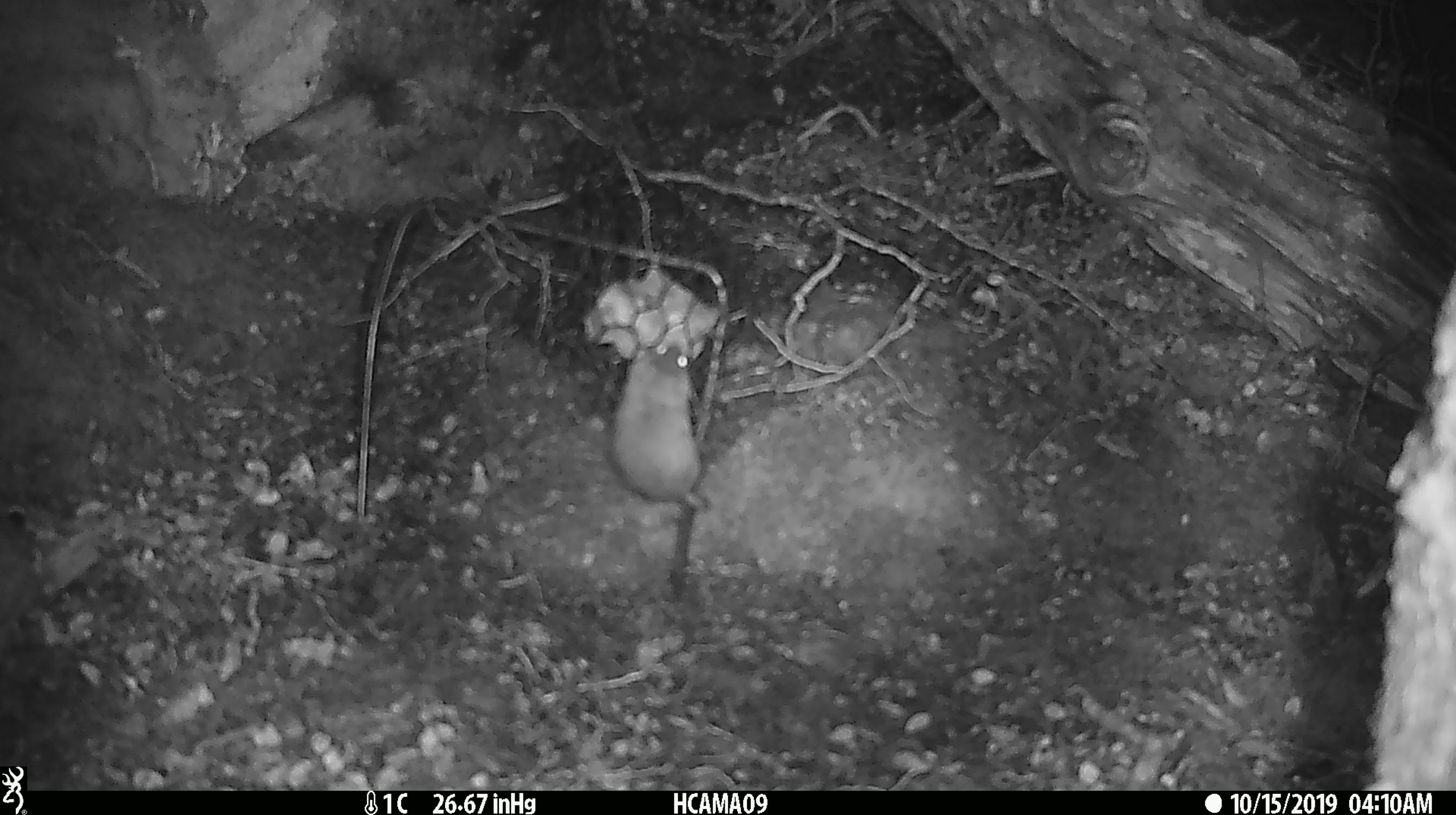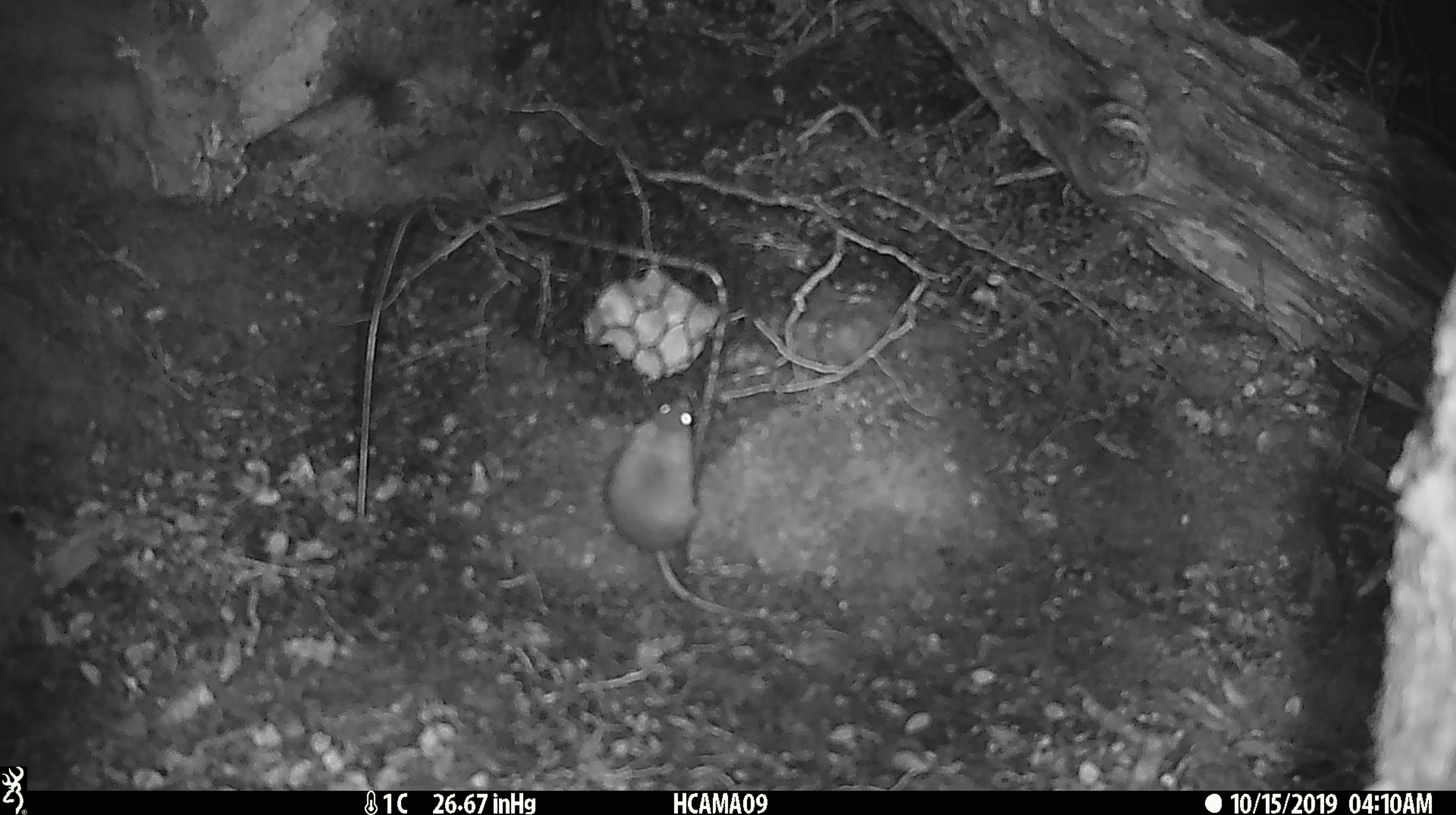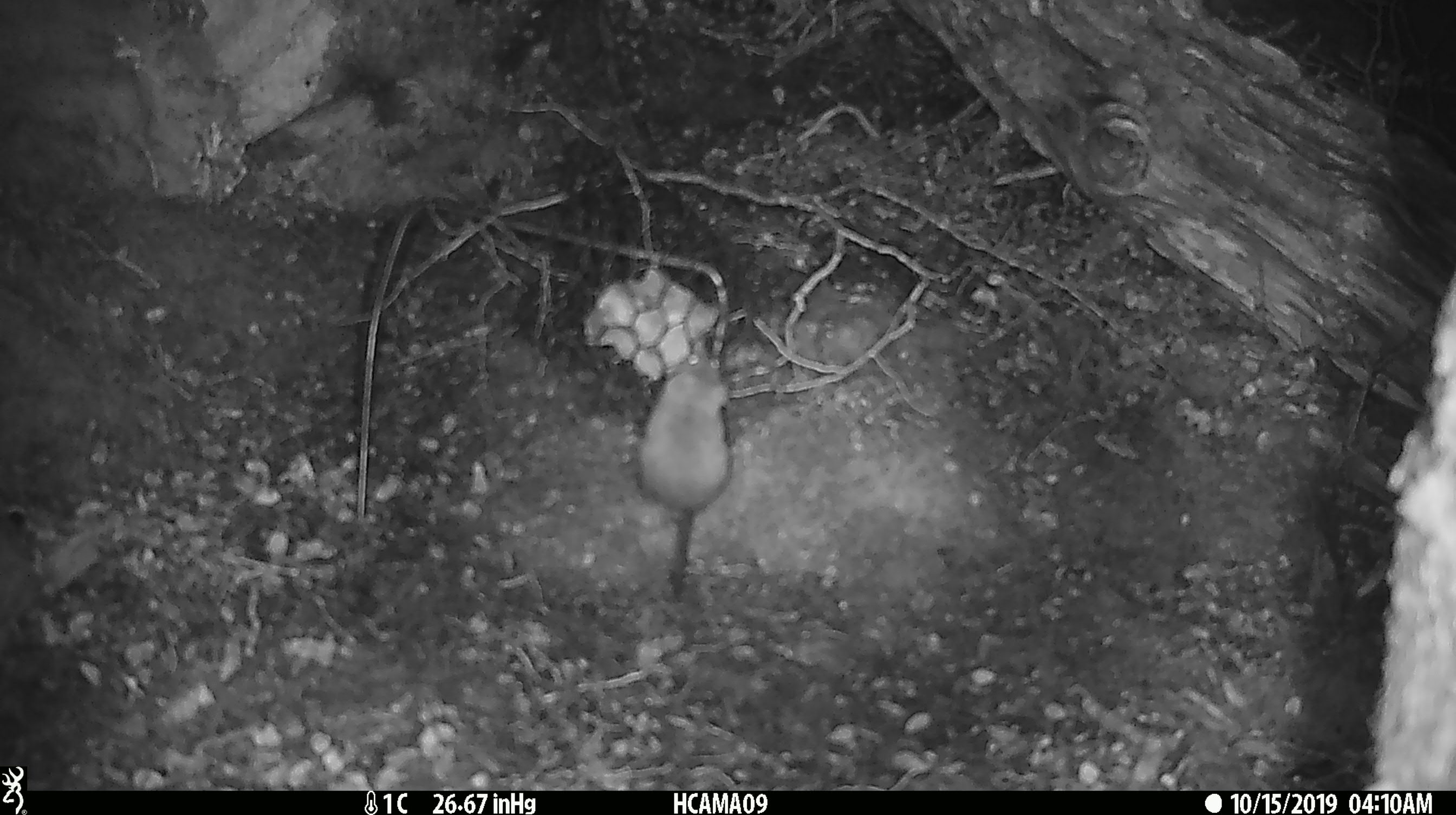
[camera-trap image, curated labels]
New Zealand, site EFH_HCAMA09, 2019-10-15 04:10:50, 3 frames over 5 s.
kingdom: Animalia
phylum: Chordata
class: Mammalia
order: Rodentia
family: Muridae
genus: Mus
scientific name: Mus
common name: mouse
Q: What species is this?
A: Mouse (Mus).